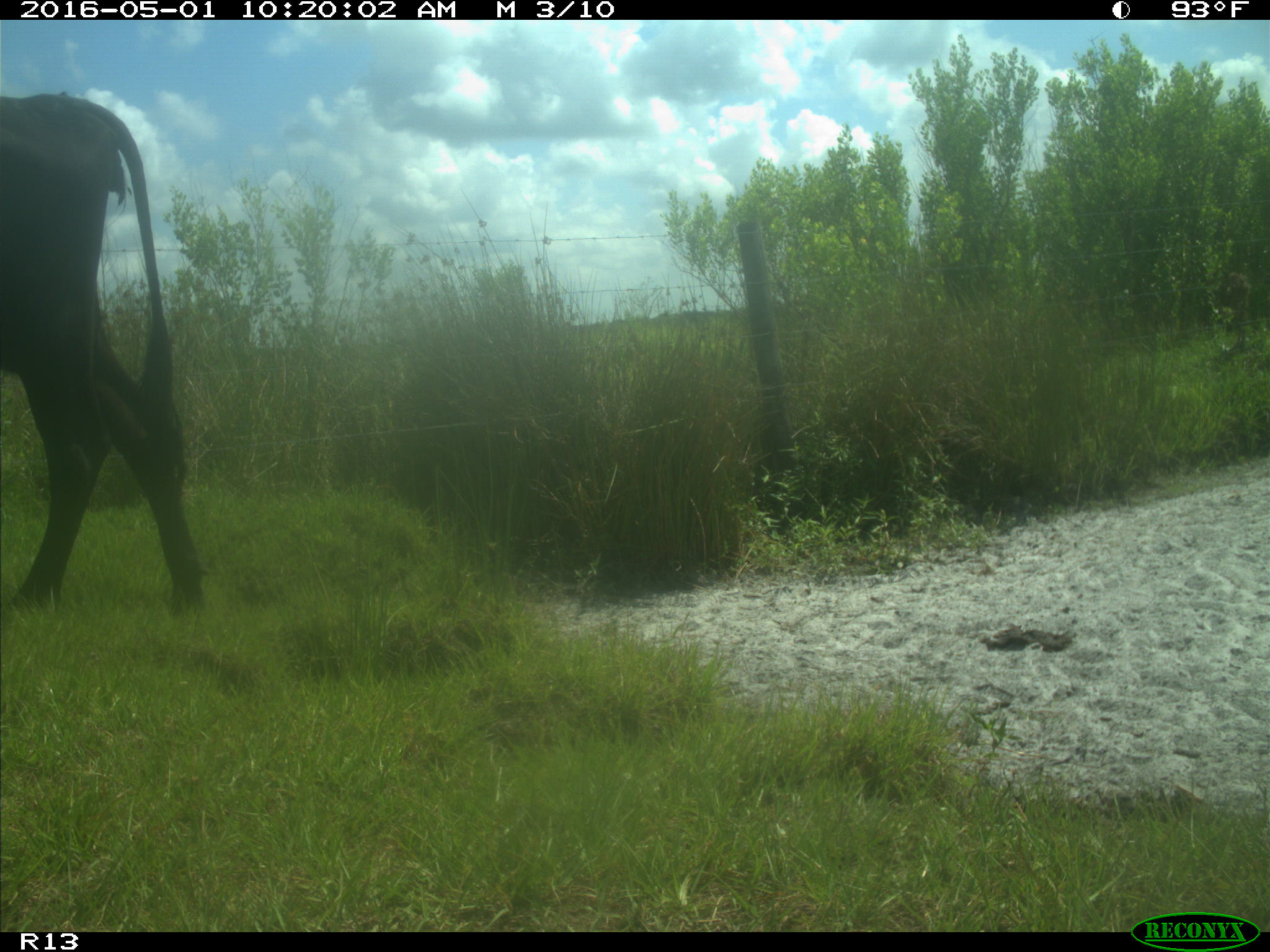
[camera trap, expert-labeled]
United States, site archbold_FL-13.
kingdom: Animalia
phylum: Chordata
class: Mammalia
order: Artiodactyla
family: Bovidae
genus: Bos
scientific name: Bos taurus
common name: domestic cow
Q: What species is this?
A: Bos taurus (domestic cow).